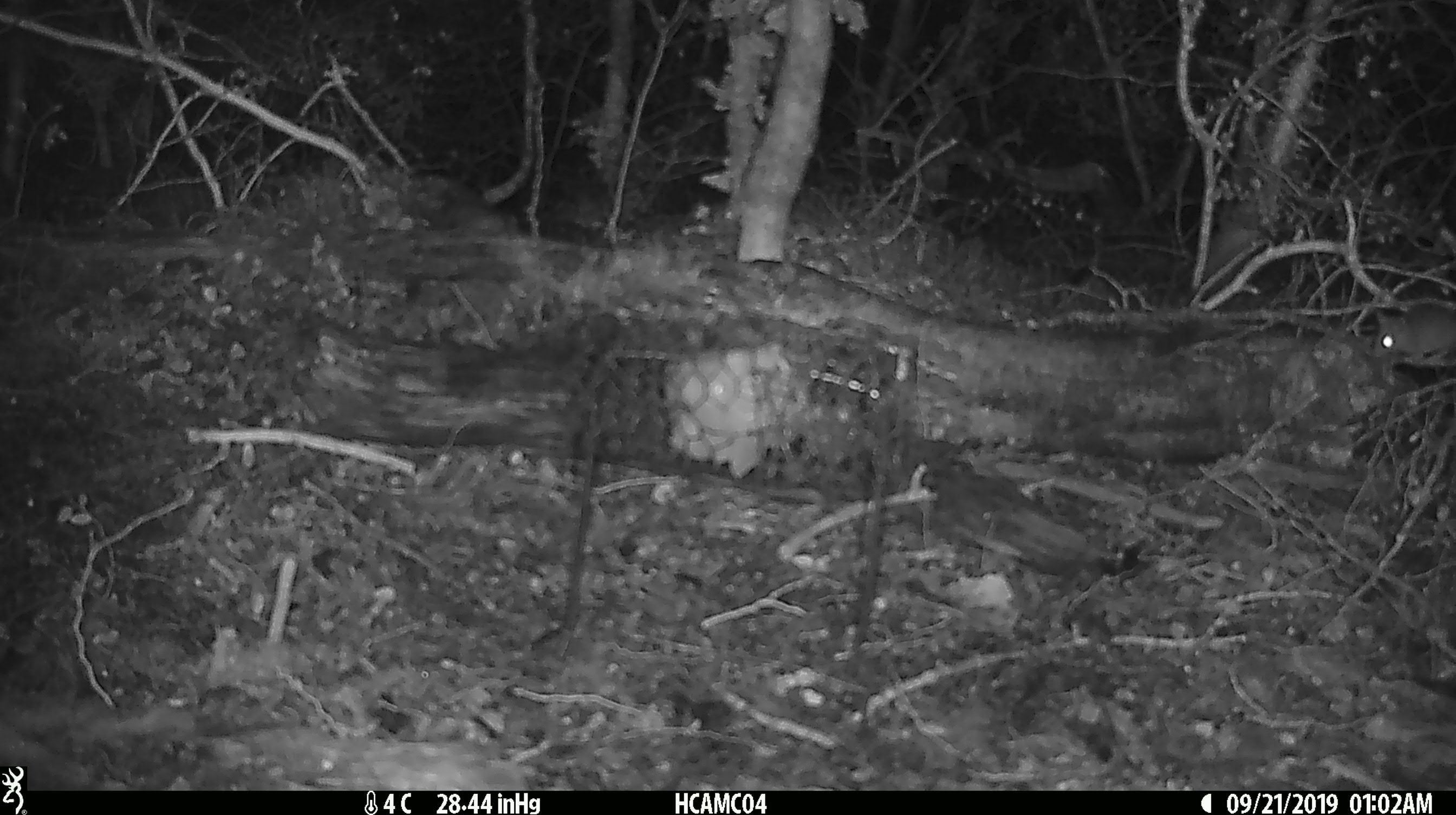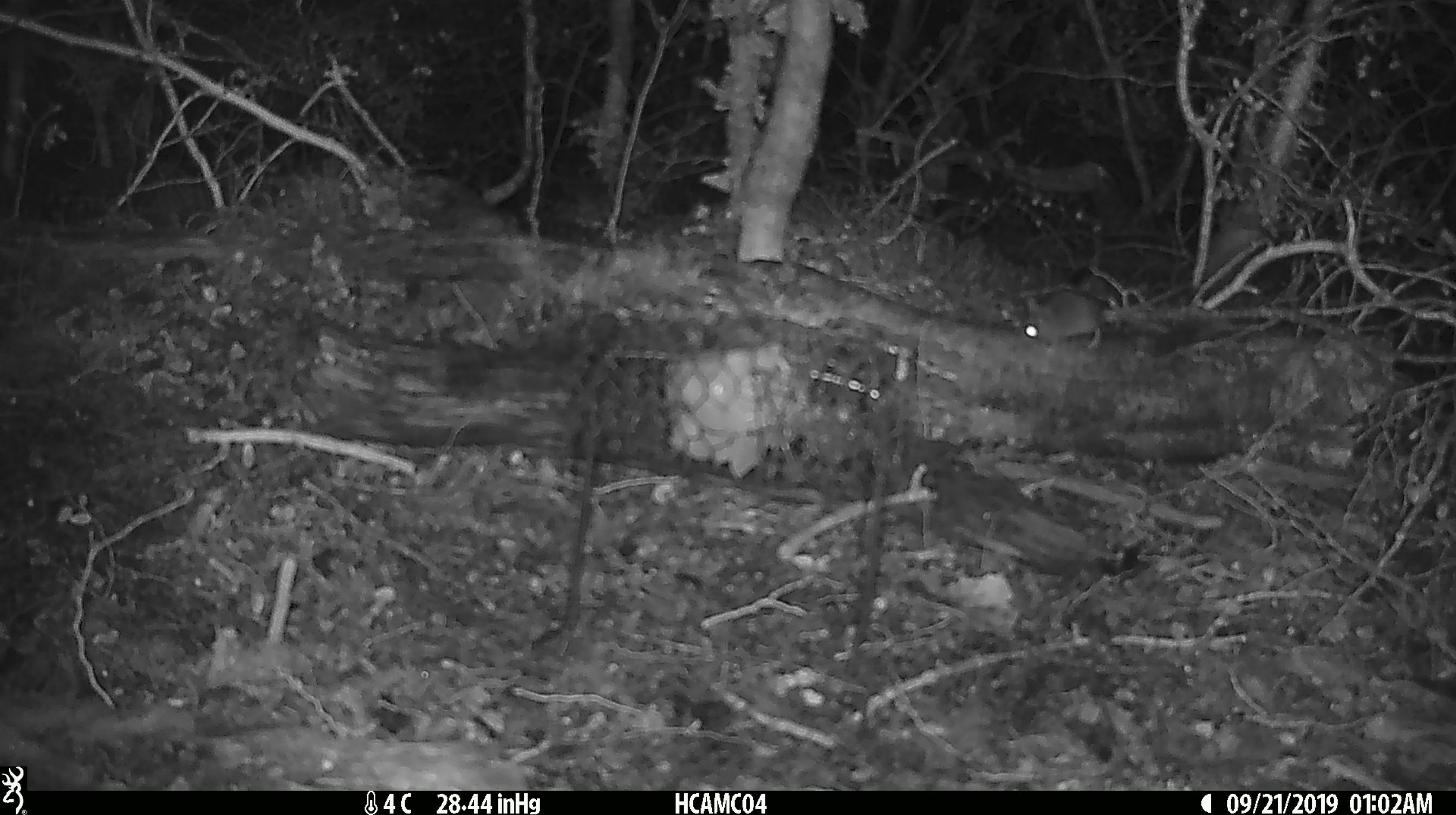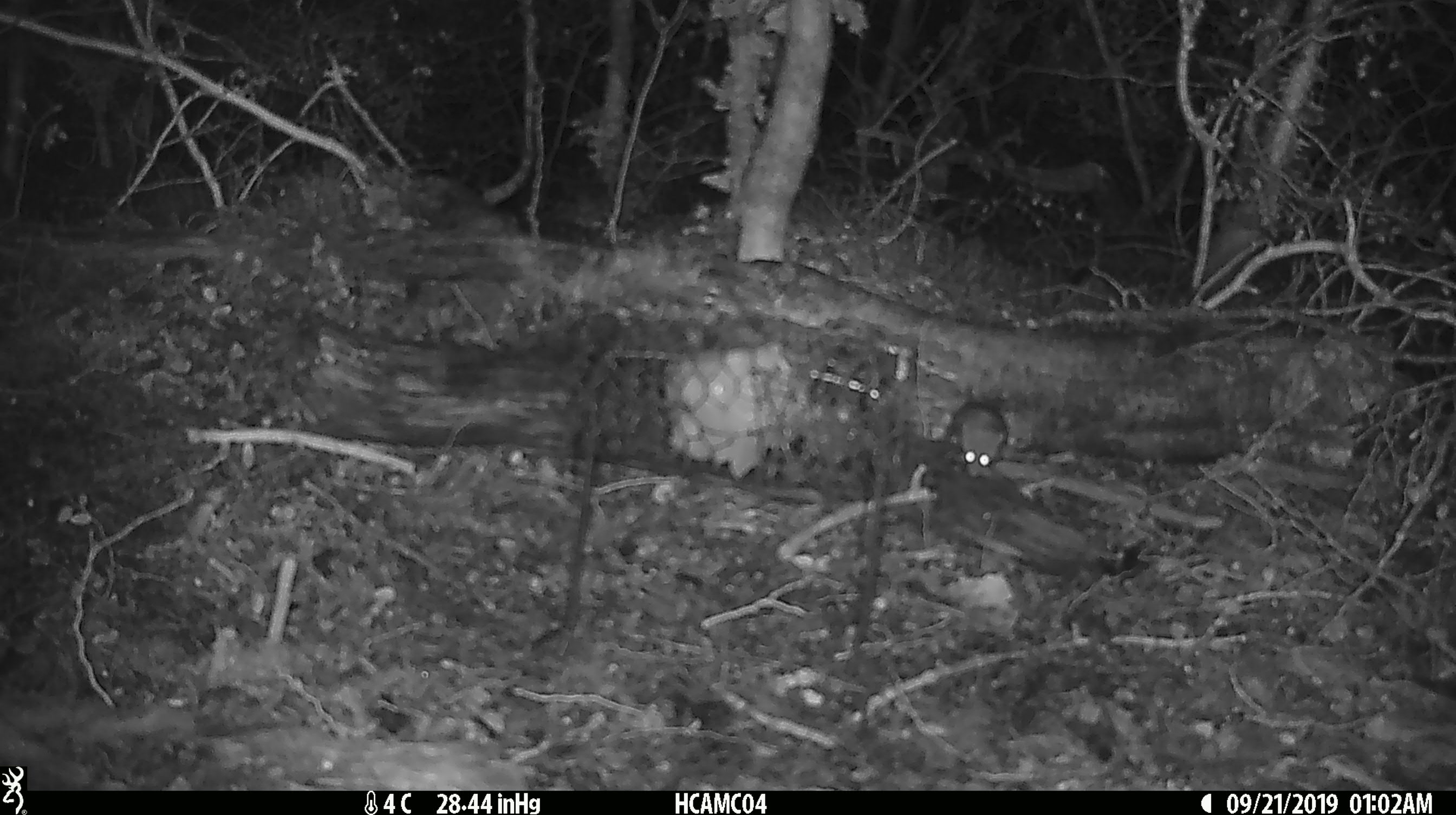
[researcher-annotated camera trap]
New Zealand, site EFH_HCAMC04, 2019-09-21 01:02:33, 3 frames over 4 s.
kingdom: Animalia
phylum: Chordata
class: Mammalia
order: Rodentia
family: Muridae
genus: Mus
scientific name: Mus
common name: mouse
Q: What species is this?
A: Mouse (Mus).